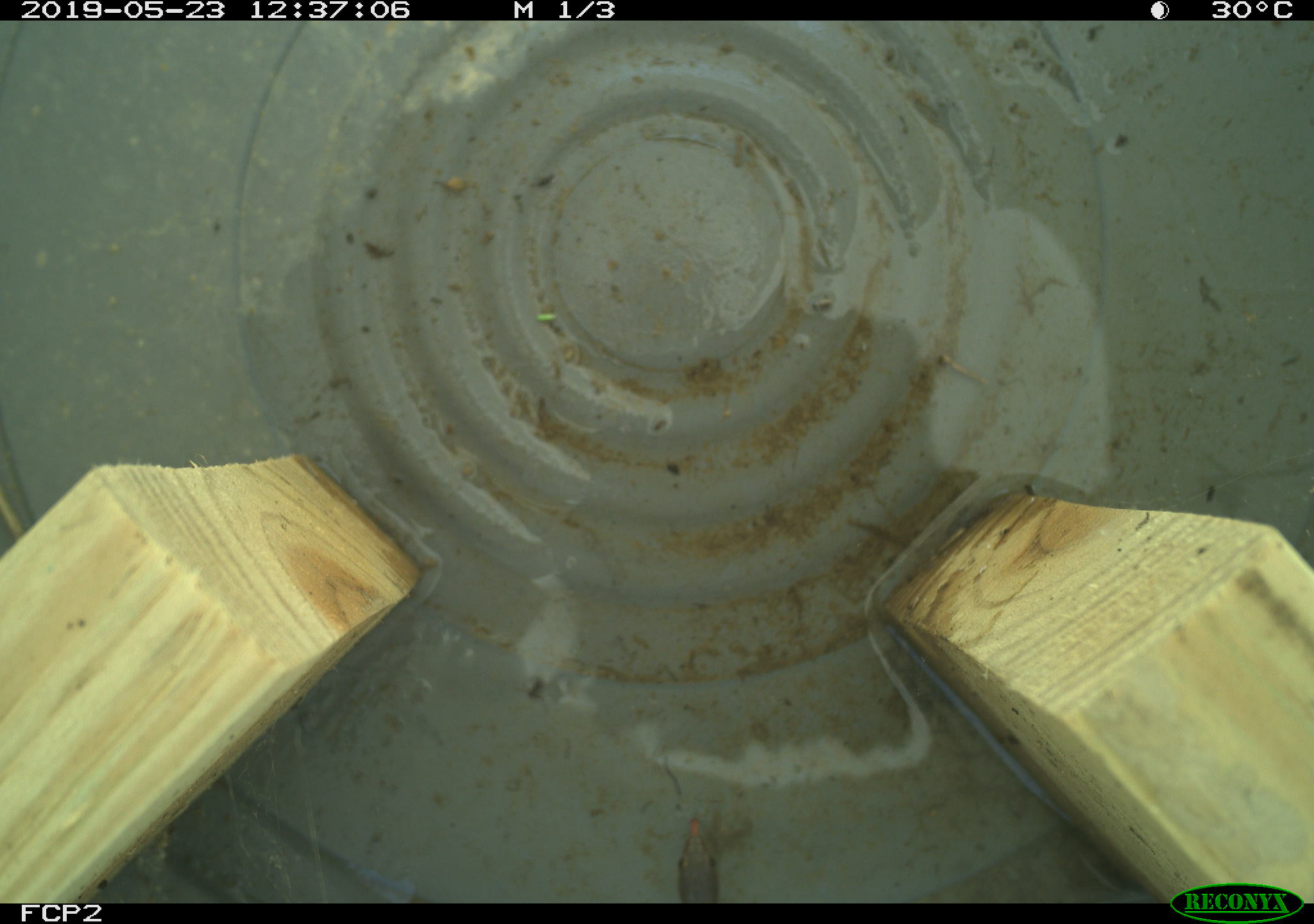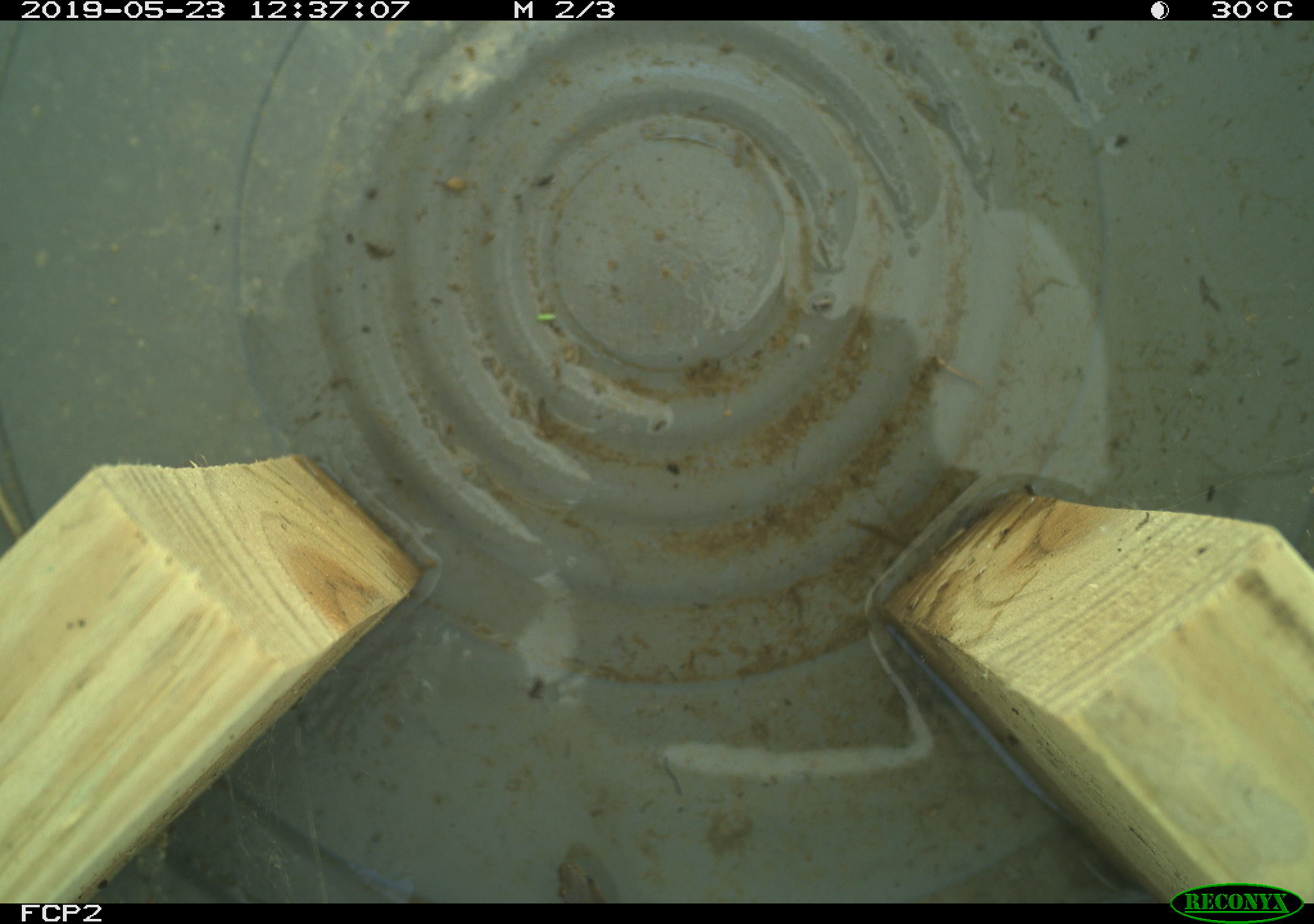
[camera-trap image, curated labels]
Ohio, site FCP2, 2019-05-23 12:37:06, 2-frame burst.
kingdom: Animalia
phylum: Chordata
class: Reptilia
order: Squamata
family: Colubridae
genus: Thamnophis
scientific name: Thamnophis sirtalis sirtalis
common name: eastern gartersnake